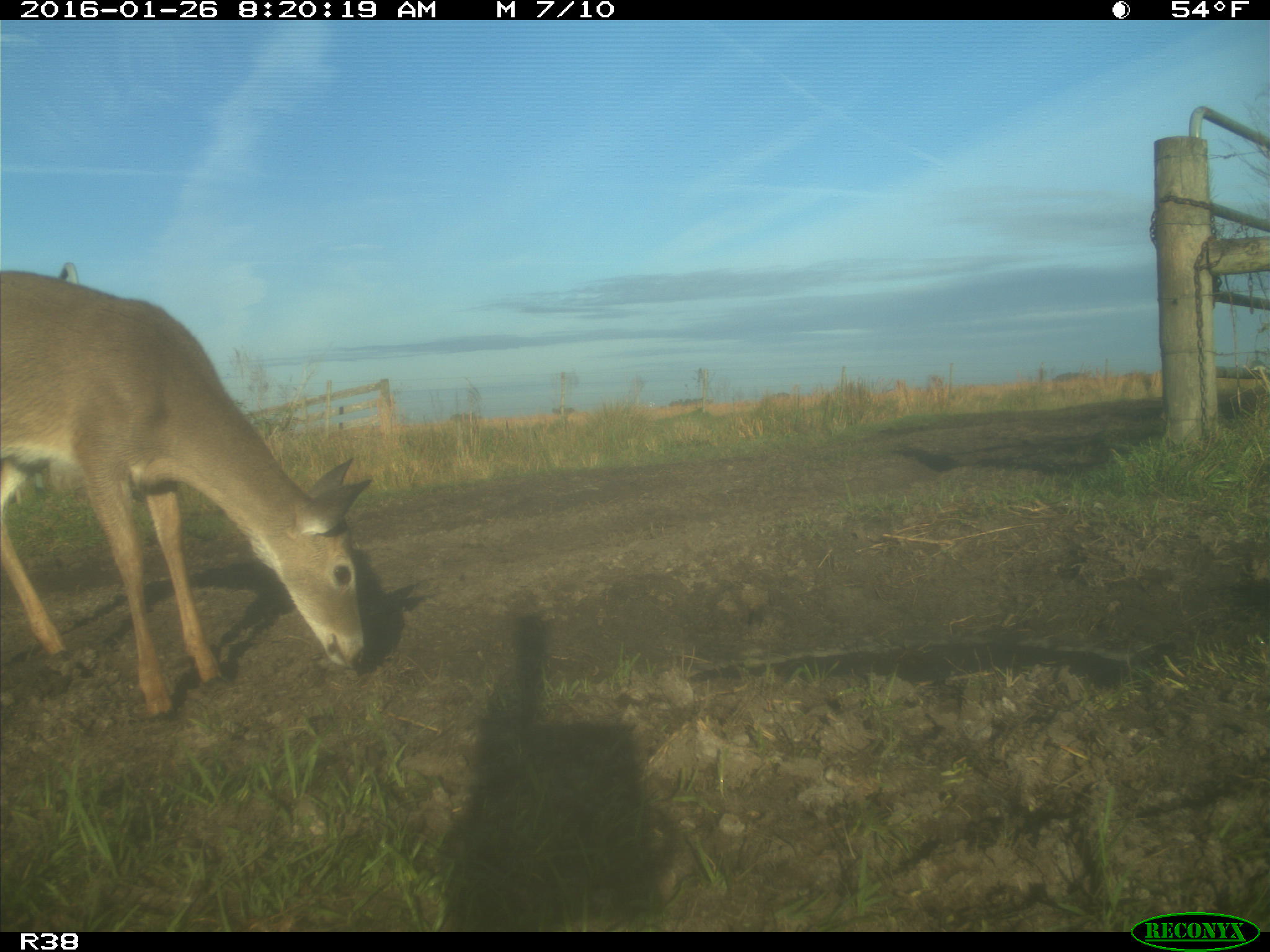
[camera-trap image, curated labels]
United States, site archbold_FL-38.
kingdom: Animalia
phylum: Chordata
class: Mammalia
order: Artiodactyla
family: Cervidae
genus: Odocoileus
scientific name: Odocoileus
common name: deer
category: unidentified deer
Unidentified deer (deer) (Odocoileus).